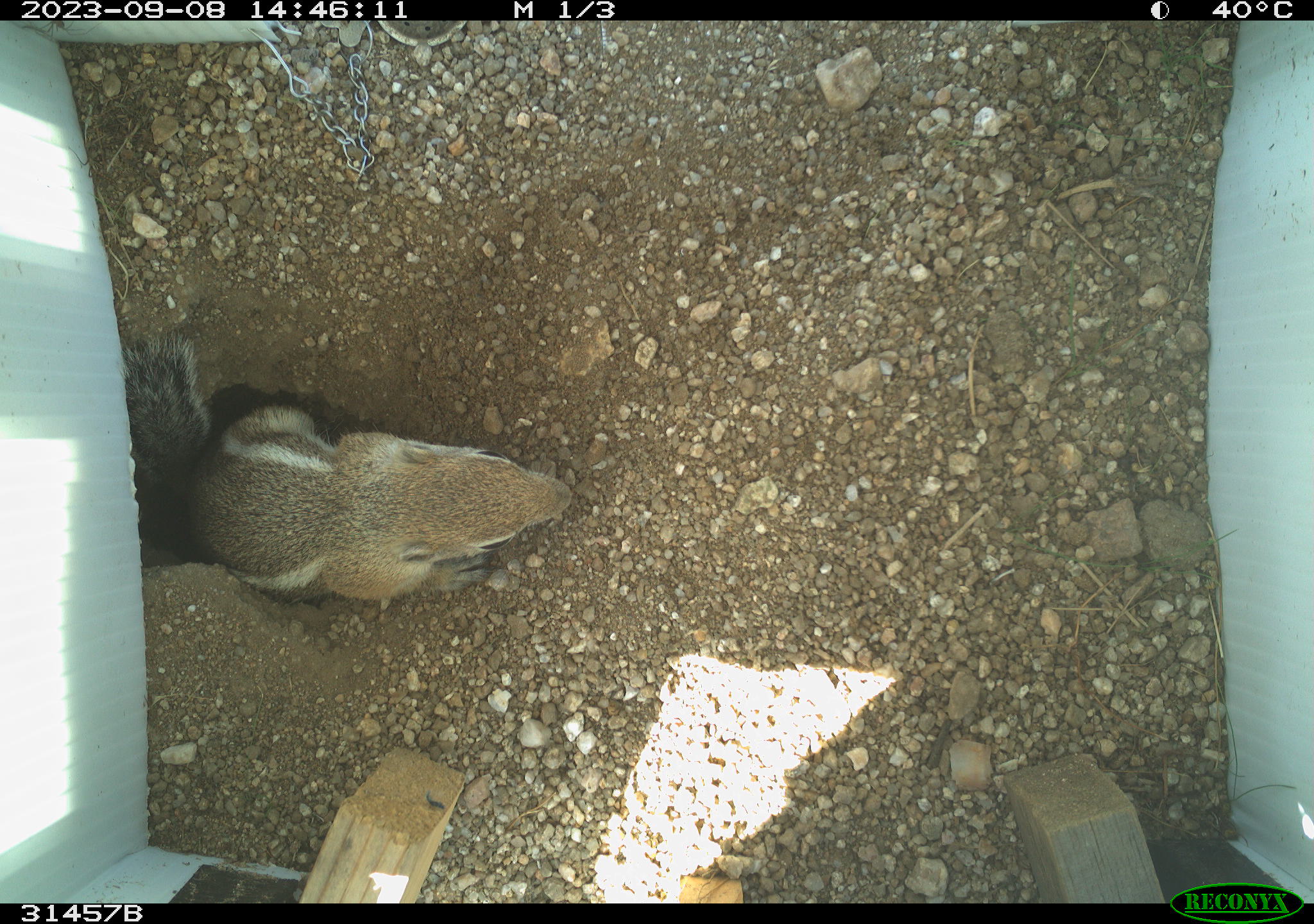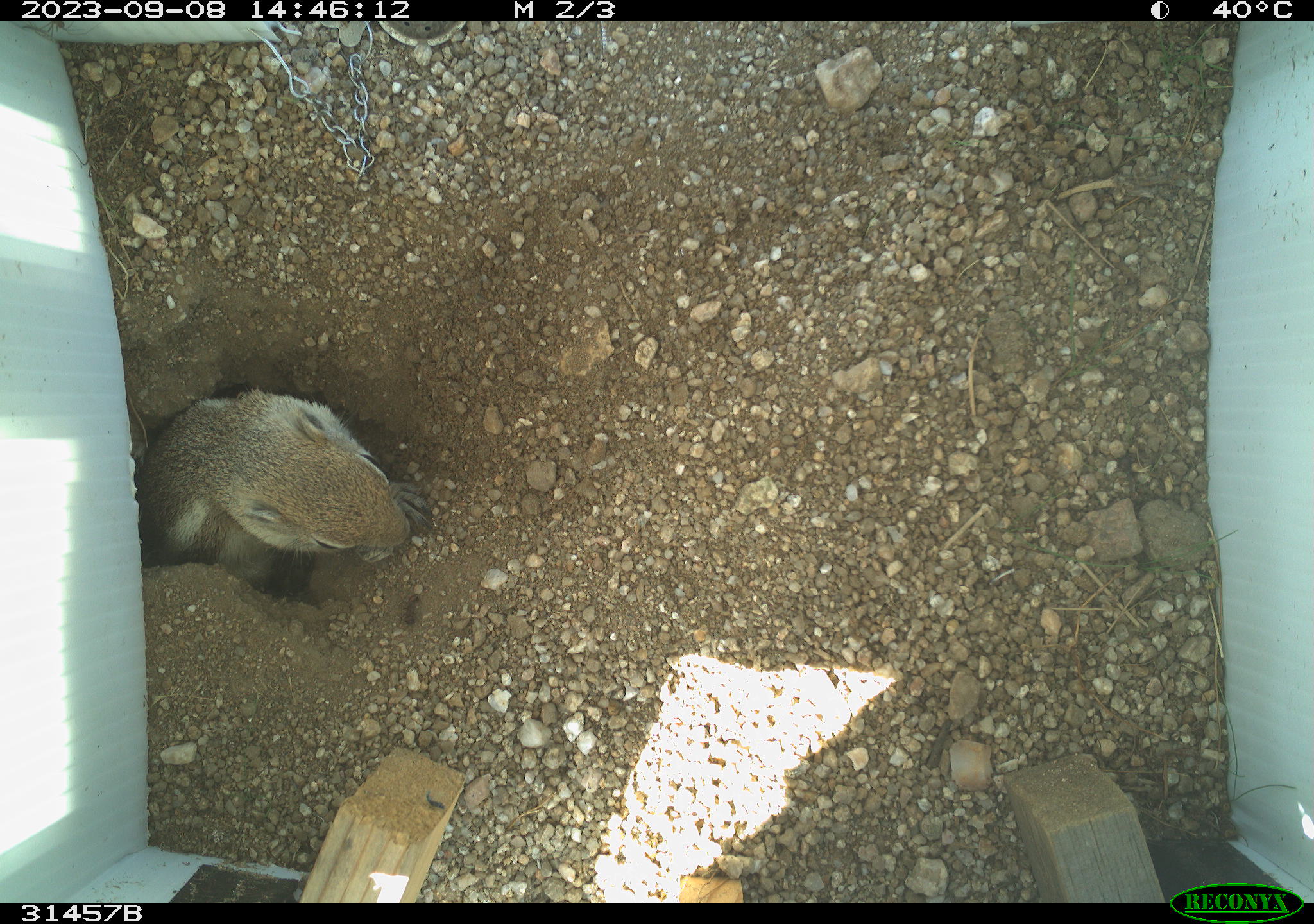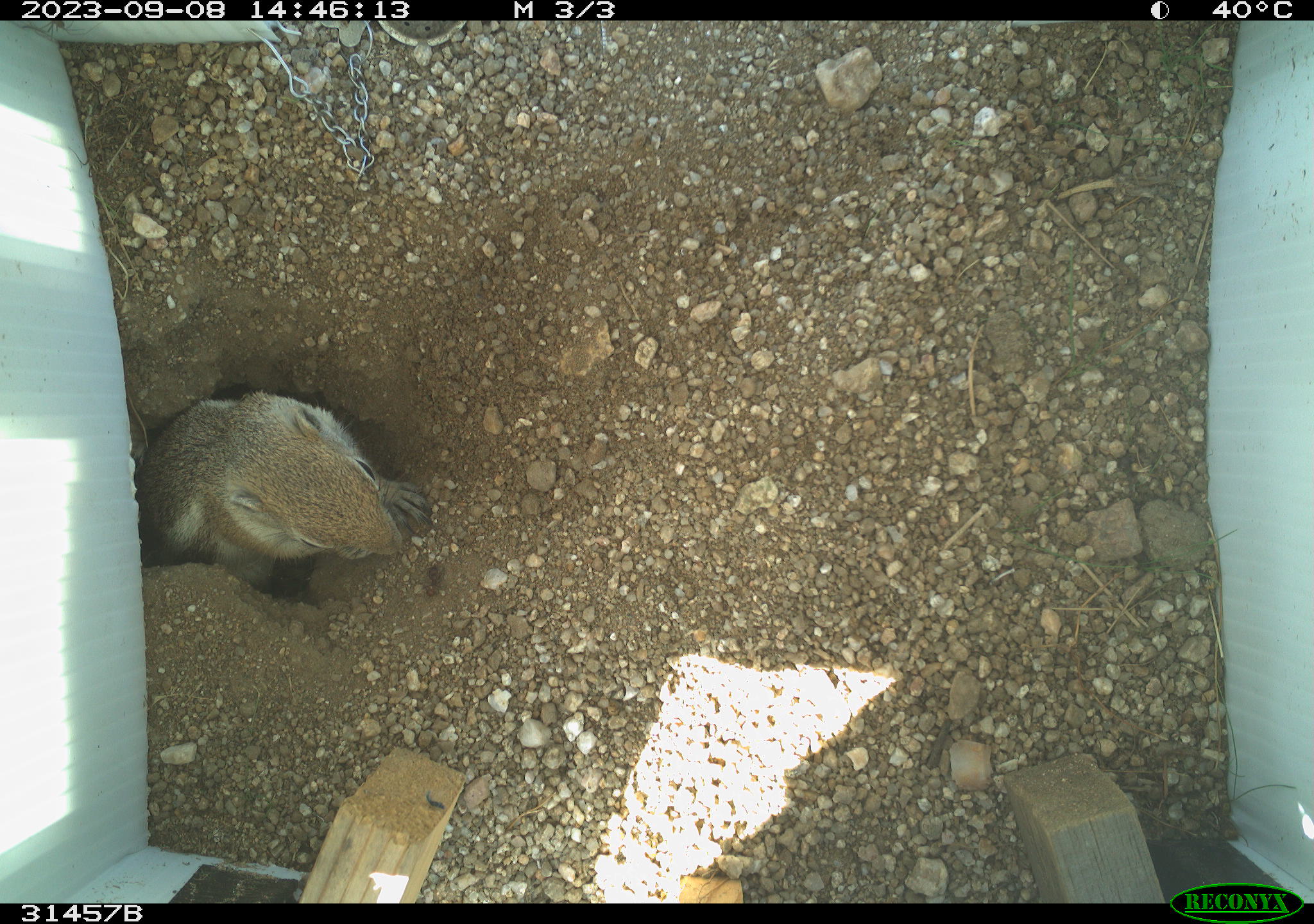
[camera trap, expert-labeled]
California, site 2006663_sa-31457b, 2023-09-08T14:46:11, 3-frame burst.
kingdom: Animalia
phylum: Chordata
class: Mammalia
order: Rodentia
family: Sciuridae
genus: Ammospermophilus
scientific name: Ammospermophilus leucurus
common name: white-tailed antelope squirrel